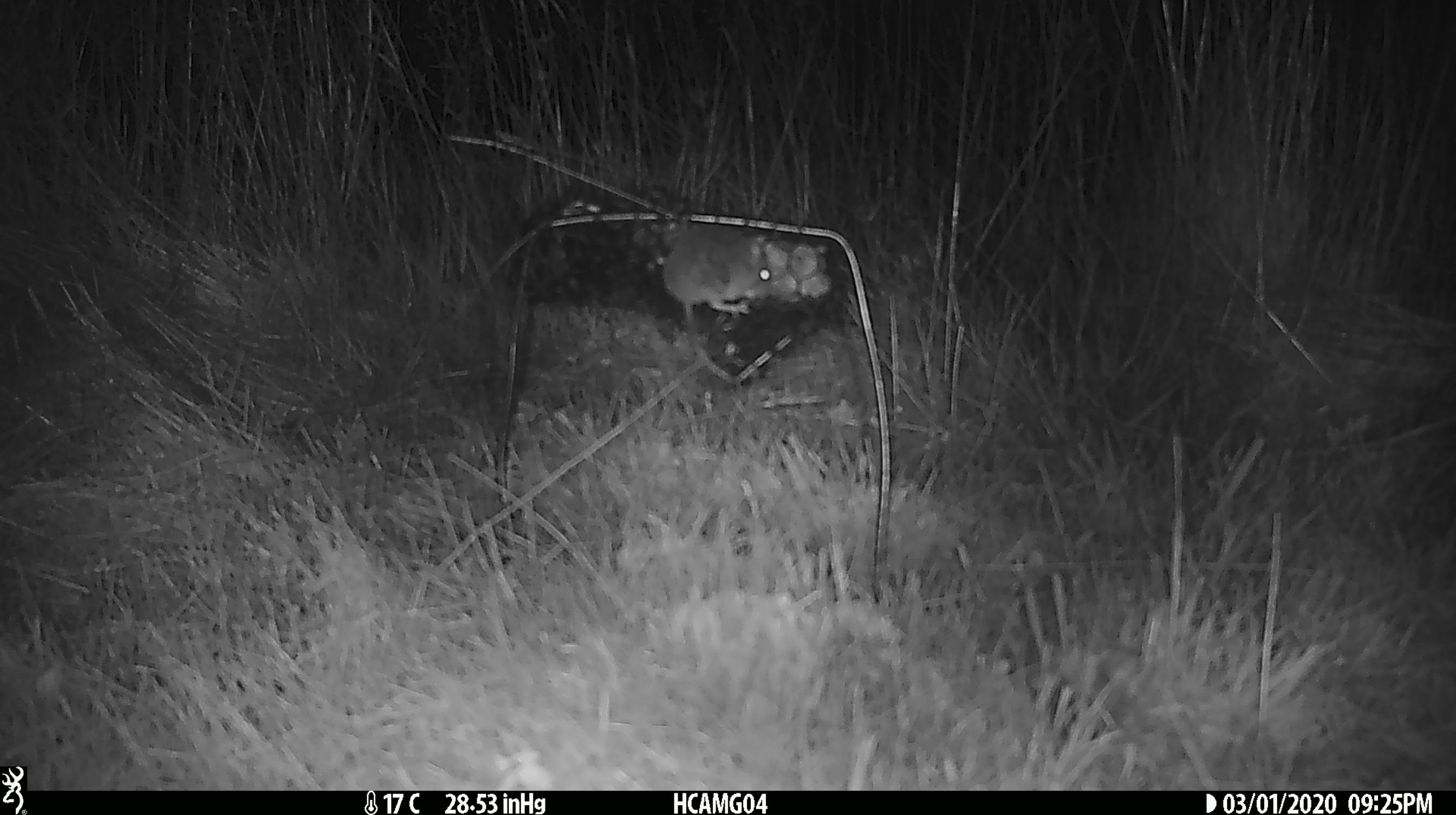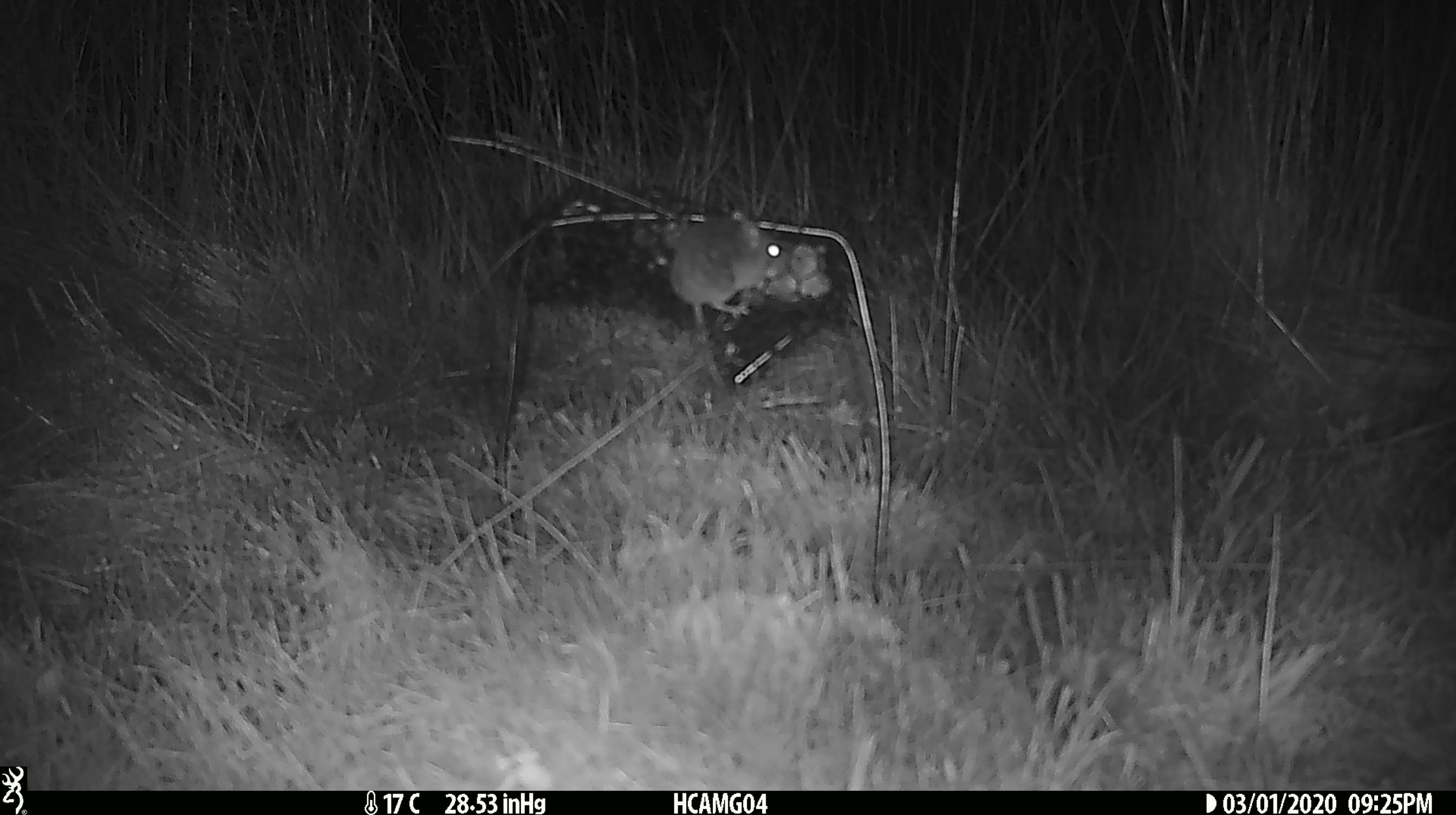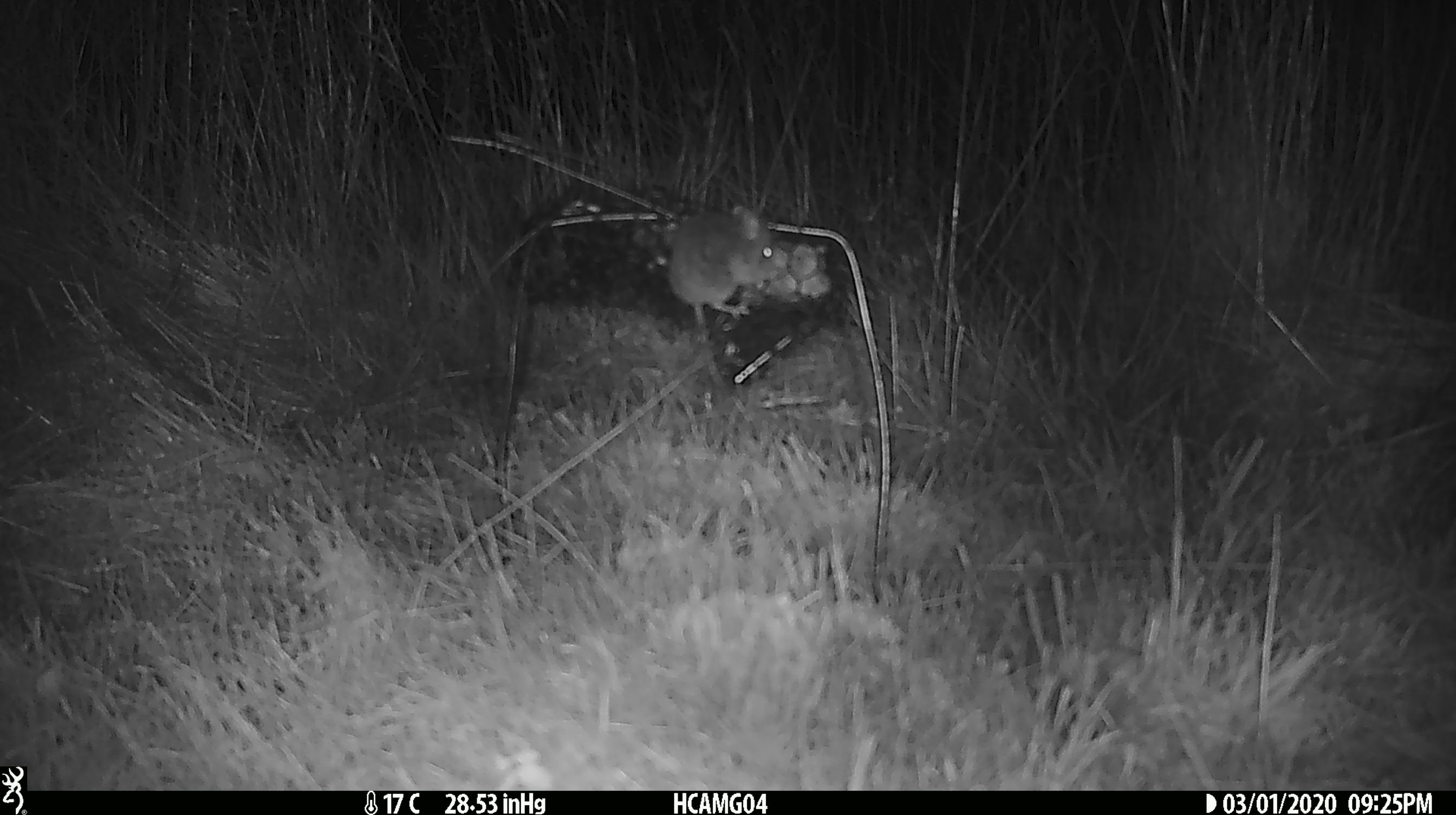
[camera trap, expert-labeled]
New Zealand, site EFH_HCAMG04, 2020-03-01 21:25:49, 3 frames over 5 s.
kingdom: Animalia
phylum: Chordata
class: Mammalia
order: Rodentia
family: Muridae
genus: Mus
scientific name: Mus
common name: mouse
Mouse (Mus).